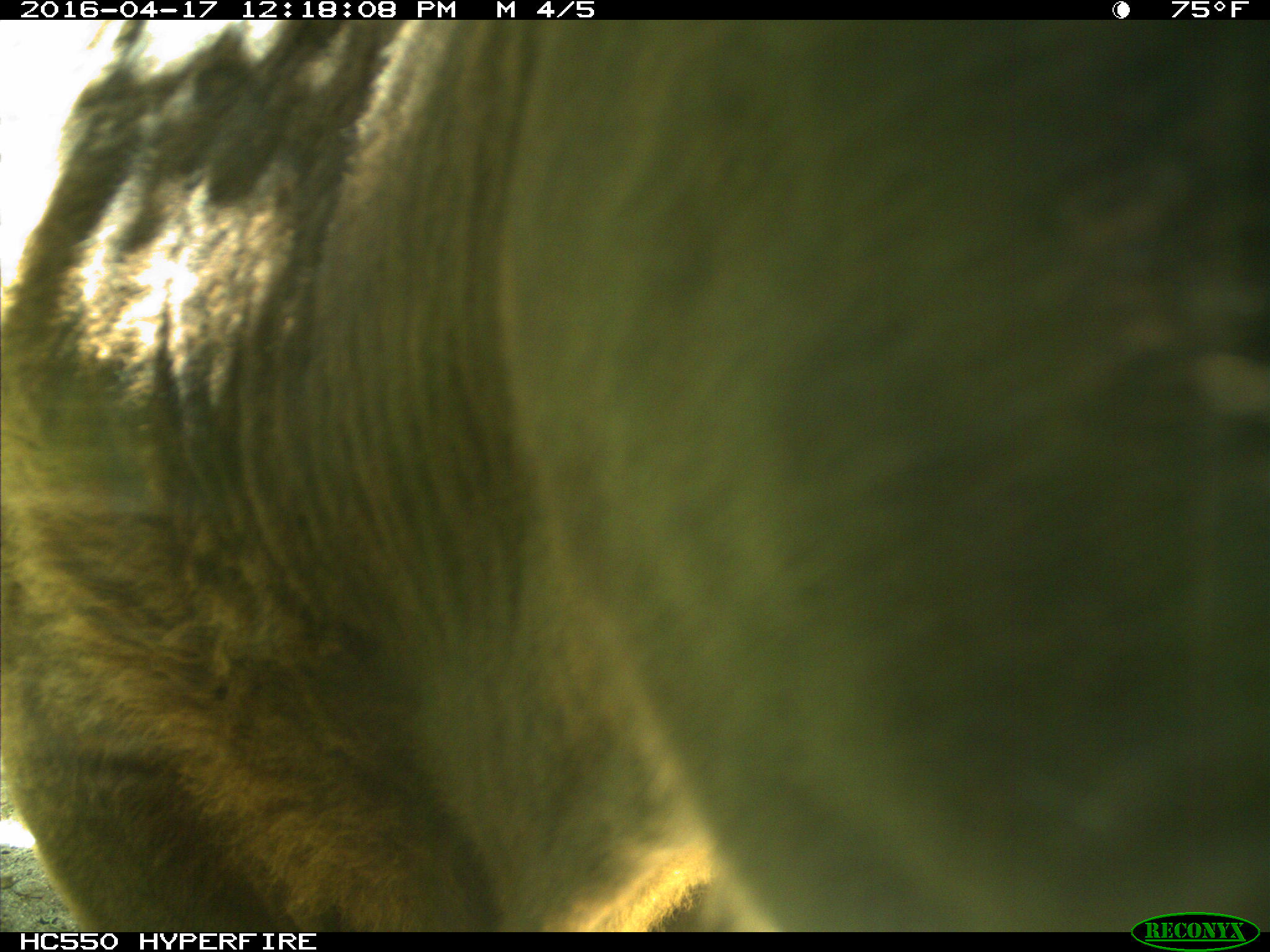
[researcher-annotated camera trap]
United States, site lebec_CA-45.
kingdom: Animalia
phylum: Chordata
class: Mammalia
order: Artiodactyla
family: Bovidae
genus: Bos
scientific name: Bos taurus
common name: domestic cow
Bos taurus (domestic cow).